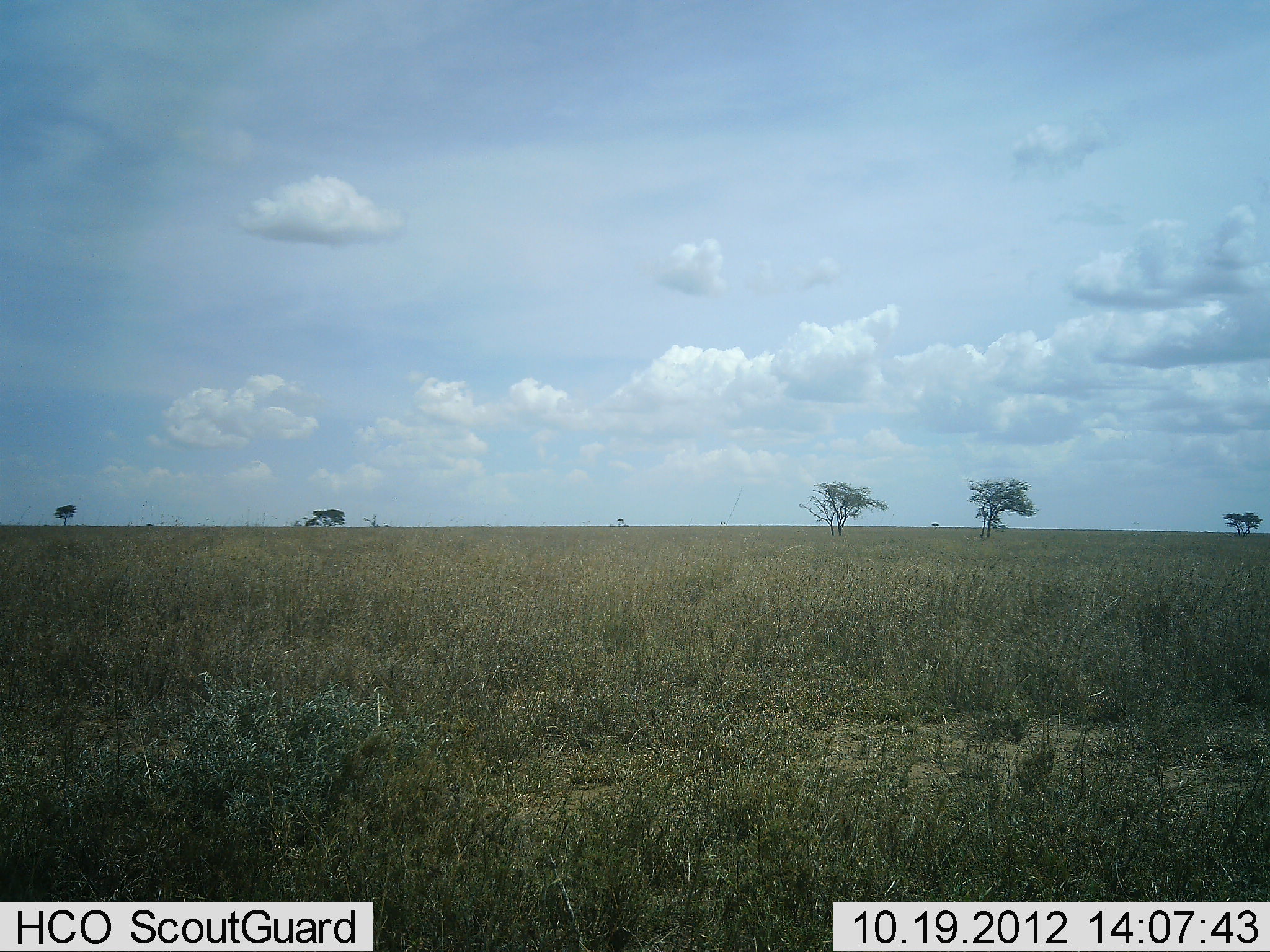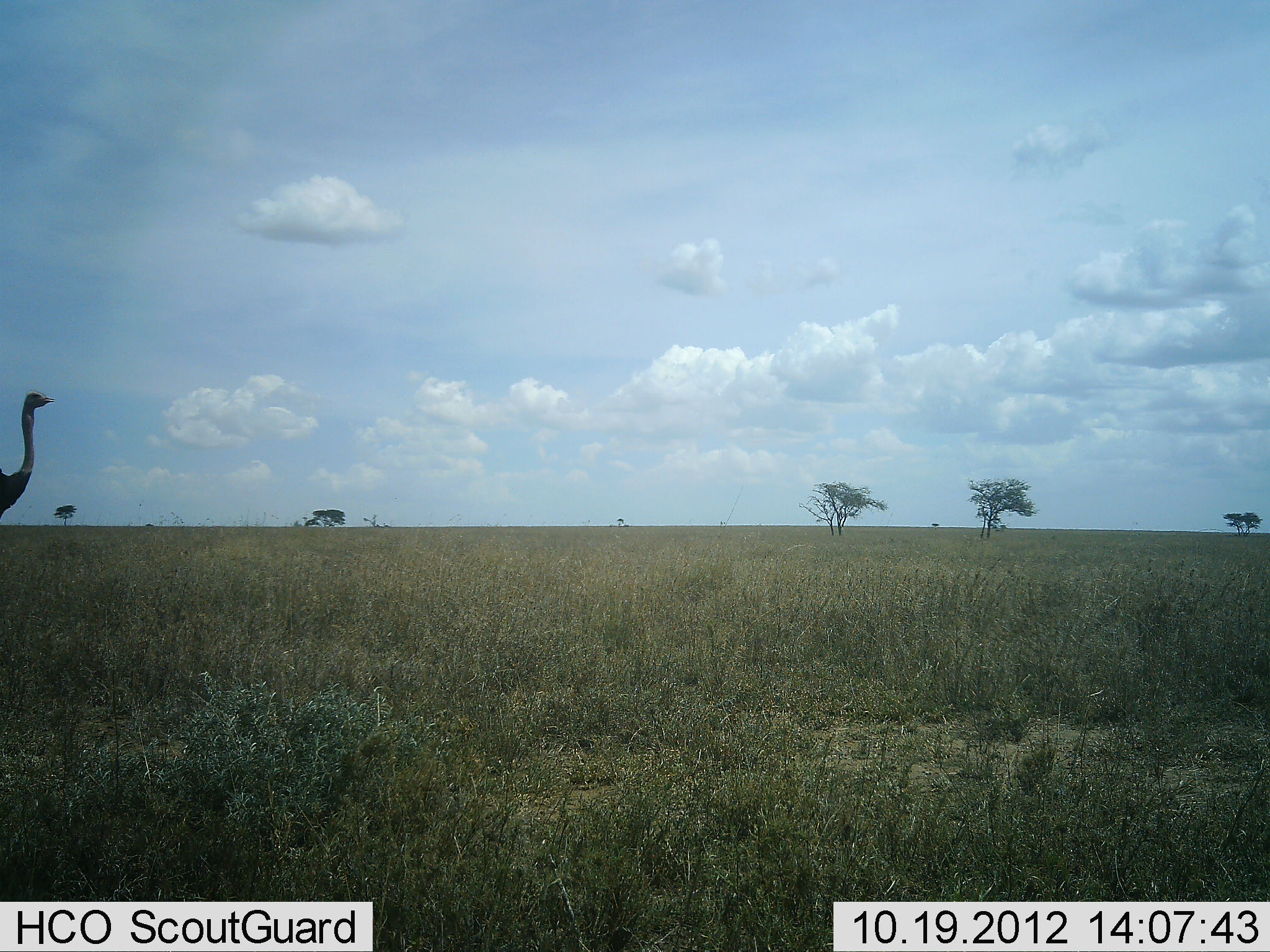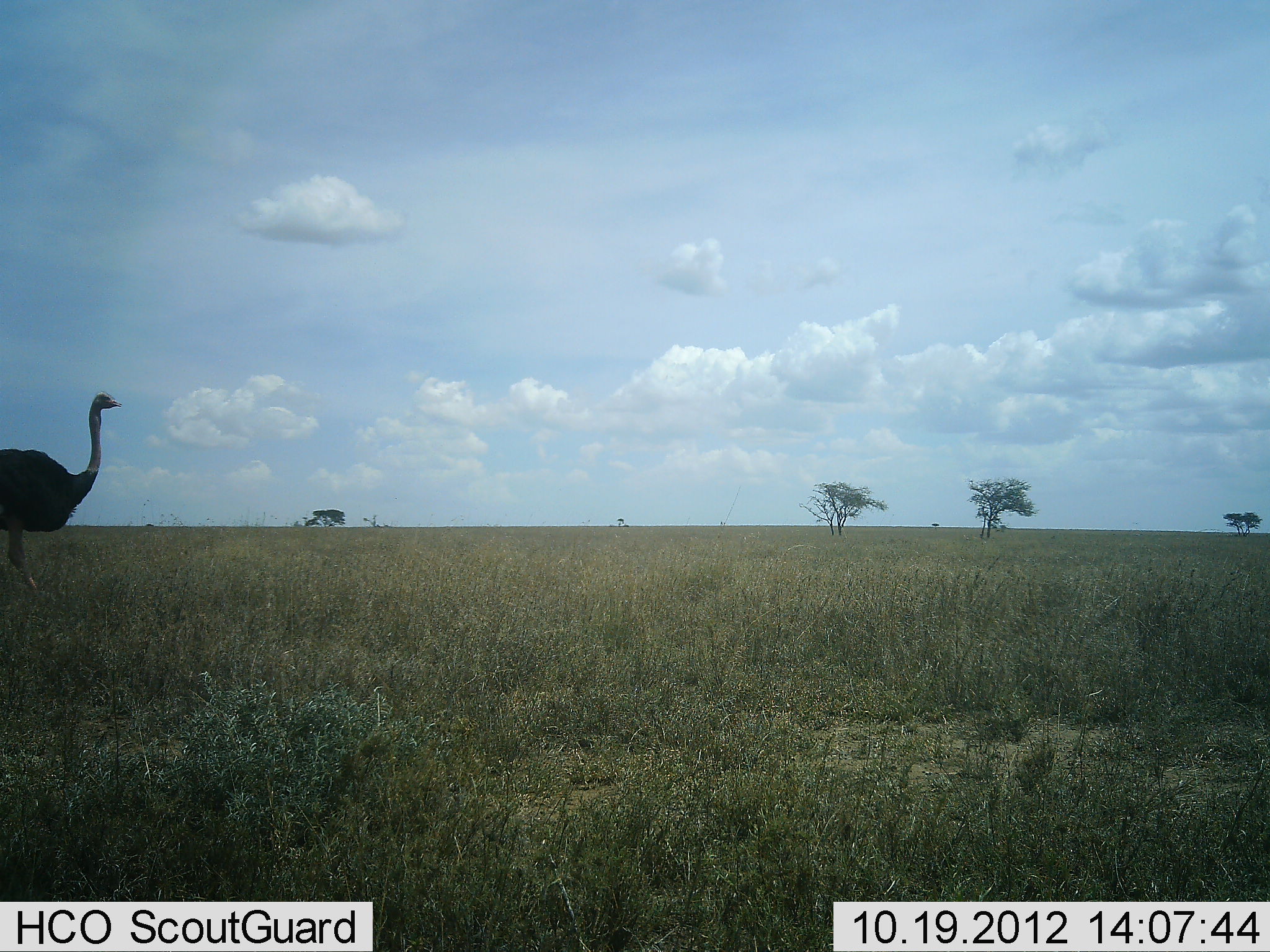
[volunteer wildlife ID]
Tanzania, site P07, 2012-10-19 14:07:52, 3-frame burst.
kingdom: Animalia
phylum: Chordata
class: Aves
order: Struthioniformes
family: Struthionidae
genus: Struthio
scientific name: Struthio camelus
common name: ostrich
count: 1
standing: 20%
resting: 10%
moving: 100%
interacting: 0%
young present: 0%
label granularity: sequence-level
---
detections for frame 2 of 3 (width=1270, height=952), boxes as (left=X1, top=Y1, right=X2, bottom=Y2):
animal: (left=0, top=391, right=55, bottom=516)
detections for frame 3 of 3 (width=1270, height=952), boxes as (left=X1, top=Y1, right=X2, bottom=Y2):
animal: (left=0, top=392, right=124, bottom=594)